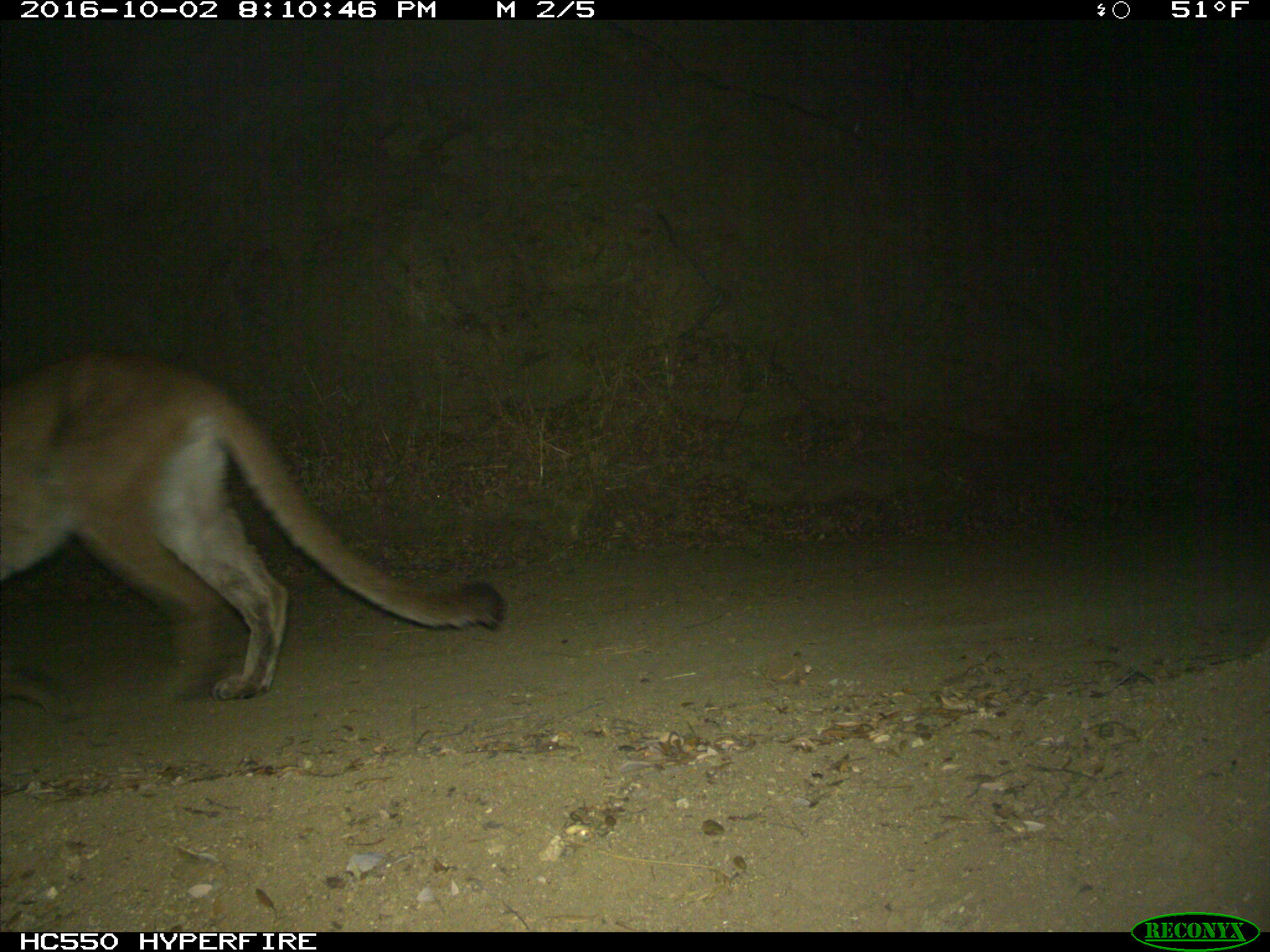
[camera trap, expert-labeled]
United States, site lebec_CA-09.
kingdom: Animalia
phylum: Chordata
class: Mammalia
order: Carnivora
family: Felidae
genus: Puma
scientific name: Puma concolor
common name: mountain lion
Puma concolor (mountain lion).